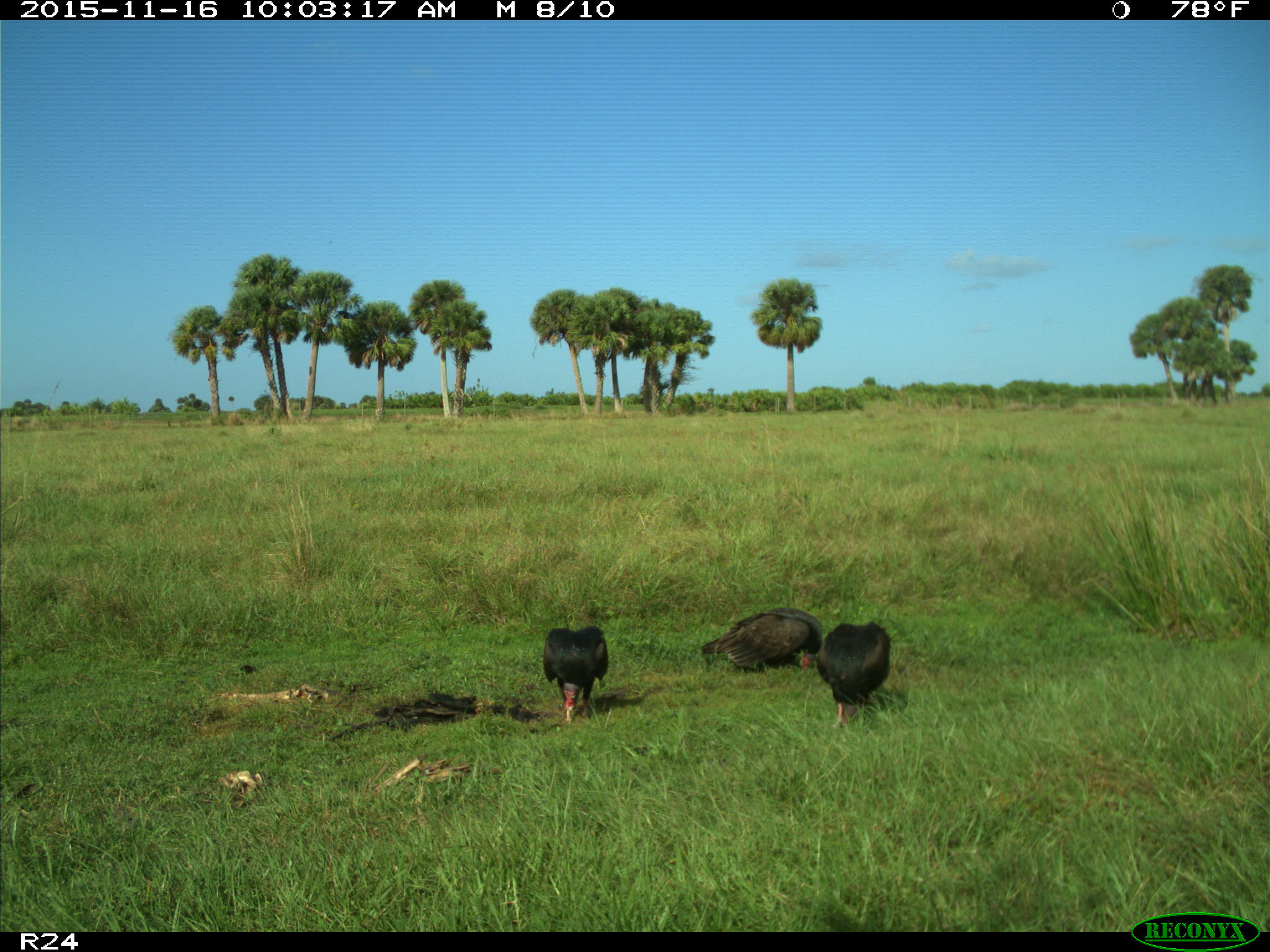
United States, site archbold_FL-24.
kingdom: Animalia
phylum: Chordata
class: Aves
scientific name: Aves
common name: birds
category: unidentified bird